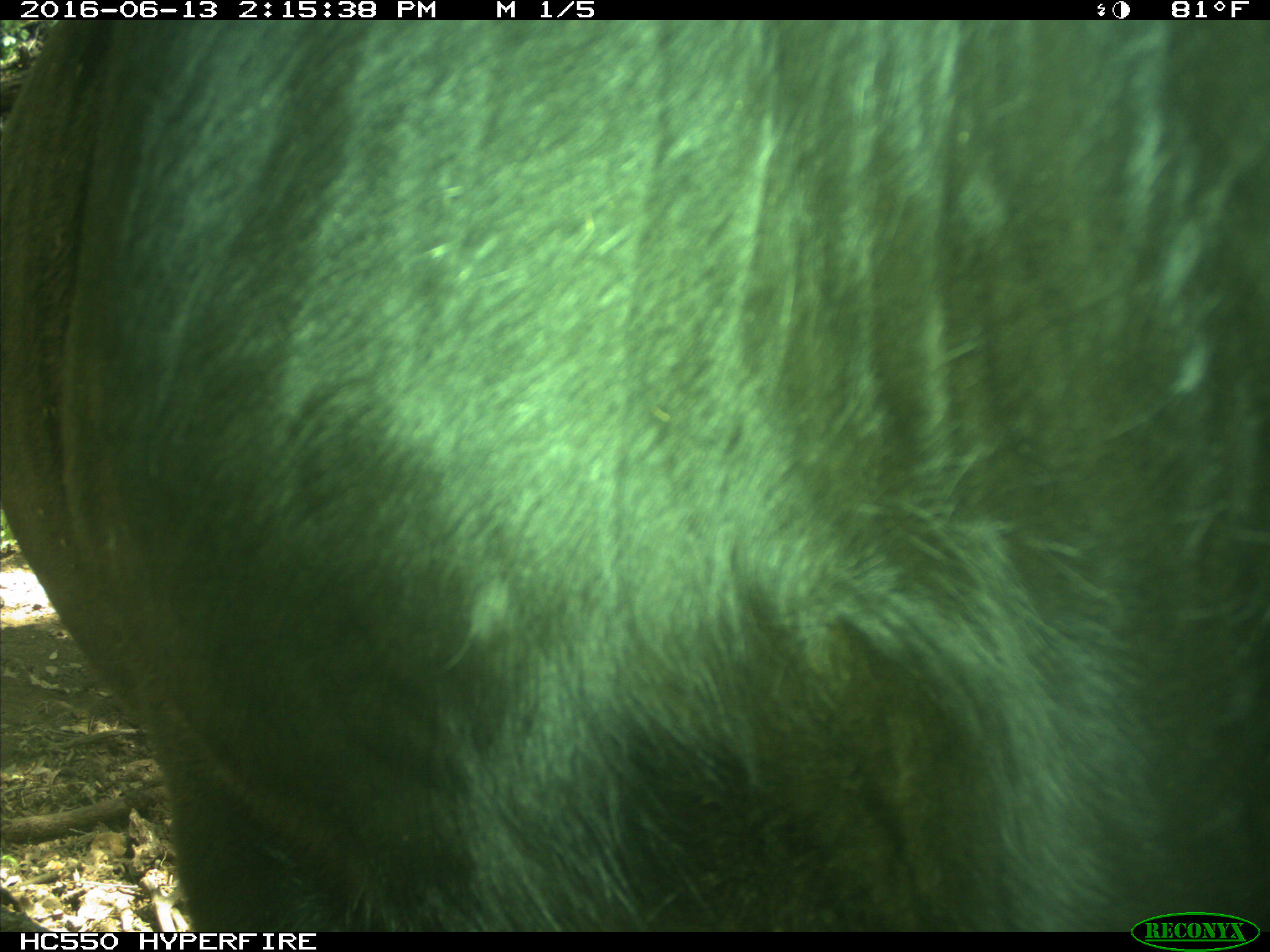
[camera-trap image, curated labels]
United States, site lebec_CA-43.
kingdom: Animalia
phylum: Chordata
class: Mammalia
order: Artiodactyla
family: Bovidae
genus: Bos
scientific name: Bos taurus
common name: domestic cow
Bos taurus (domestic cow).